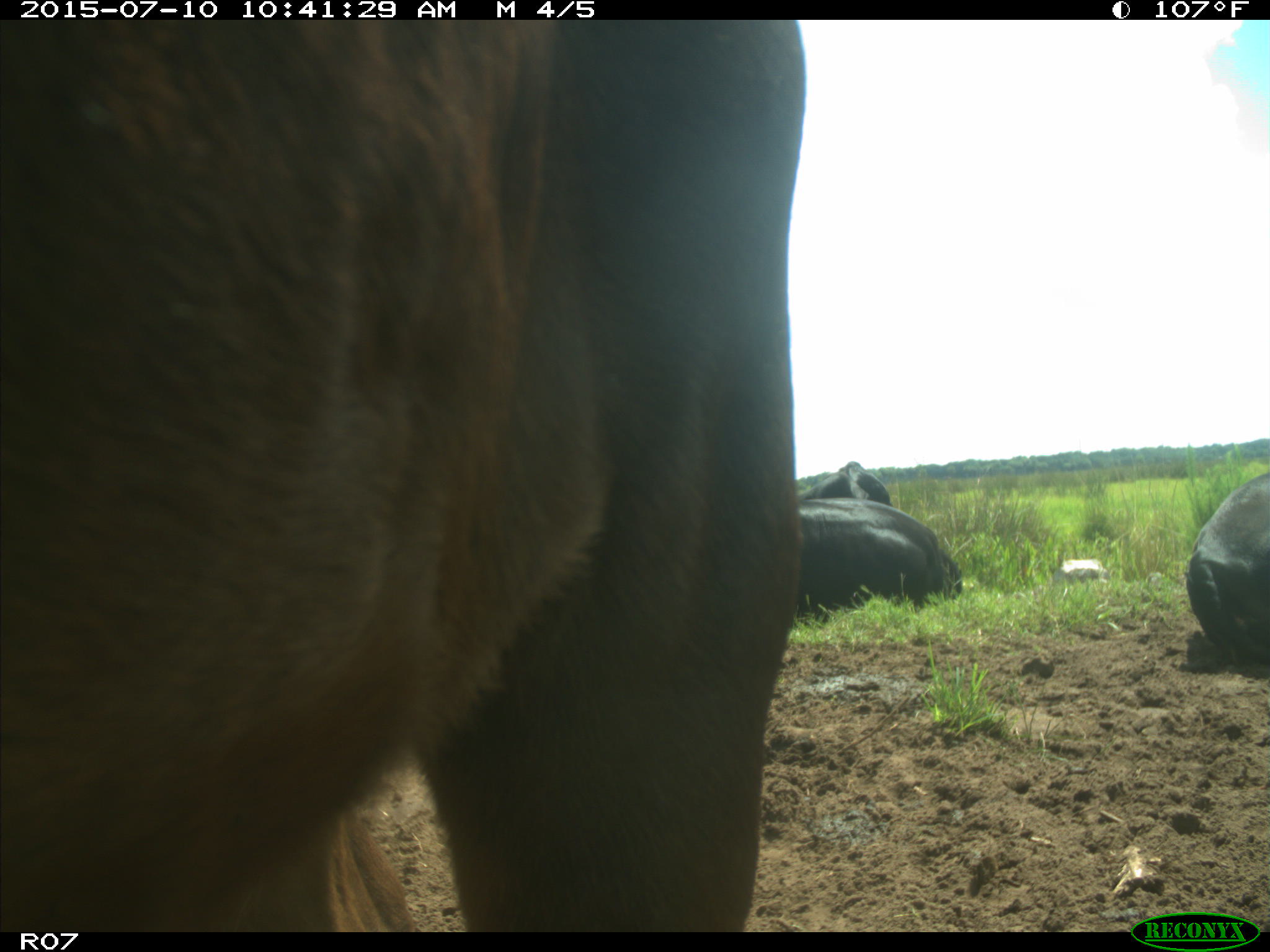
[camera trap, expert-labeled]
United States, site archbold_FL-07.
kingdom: Animalia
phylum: Chordata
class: Mammalia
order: Artiodactyla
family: Bovidae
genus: Bos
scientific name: Bos taurus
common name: domestic cow